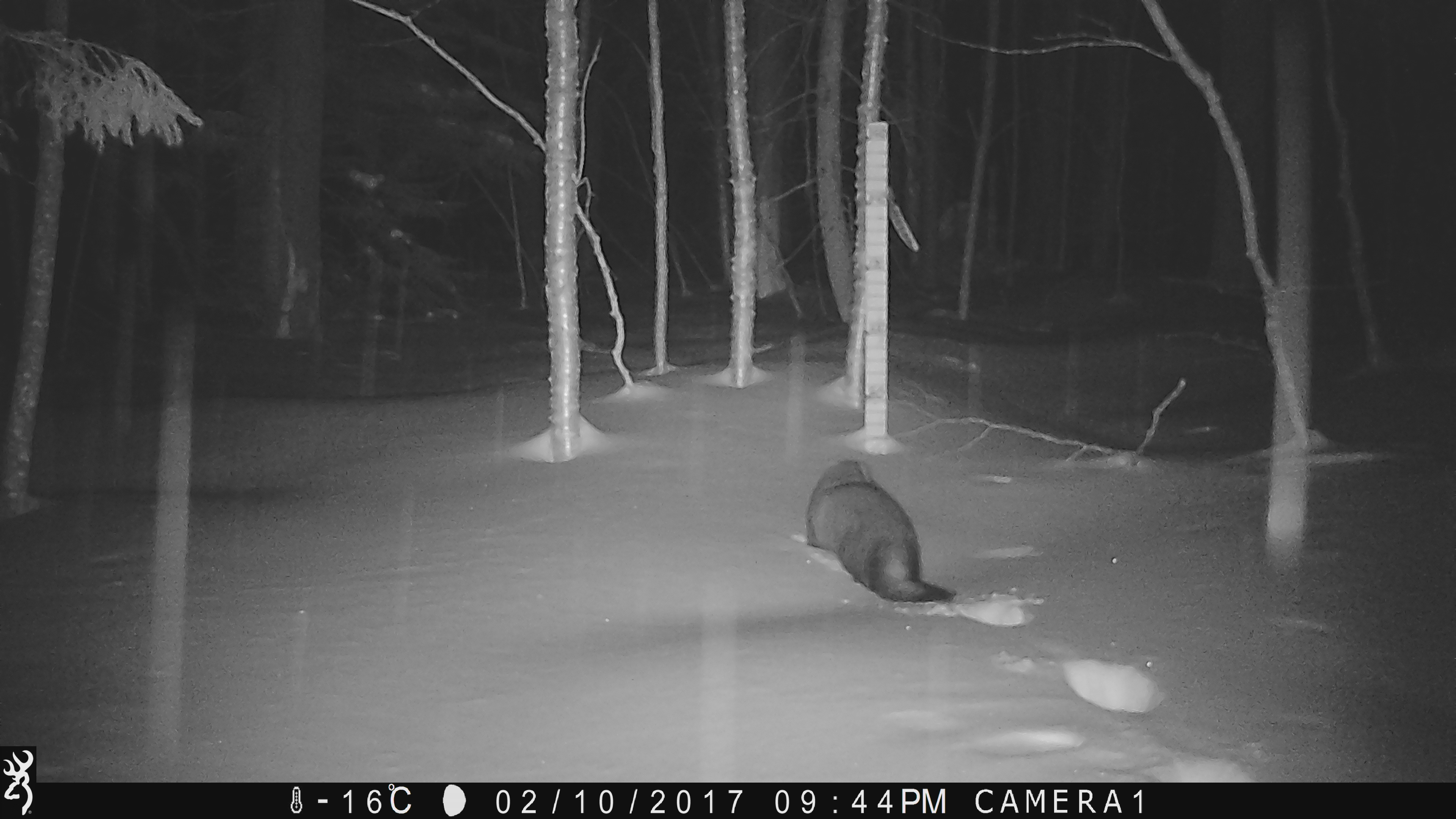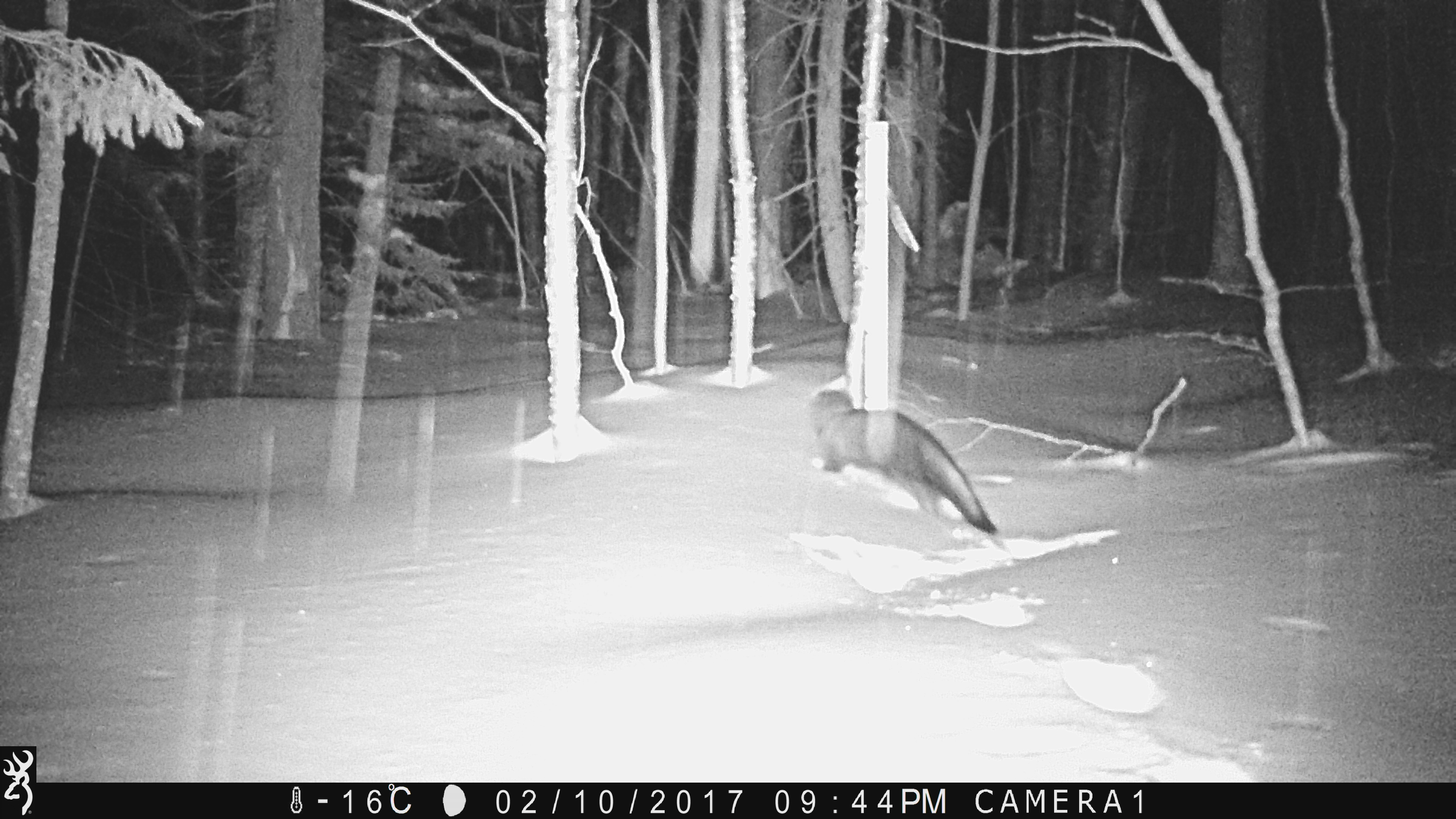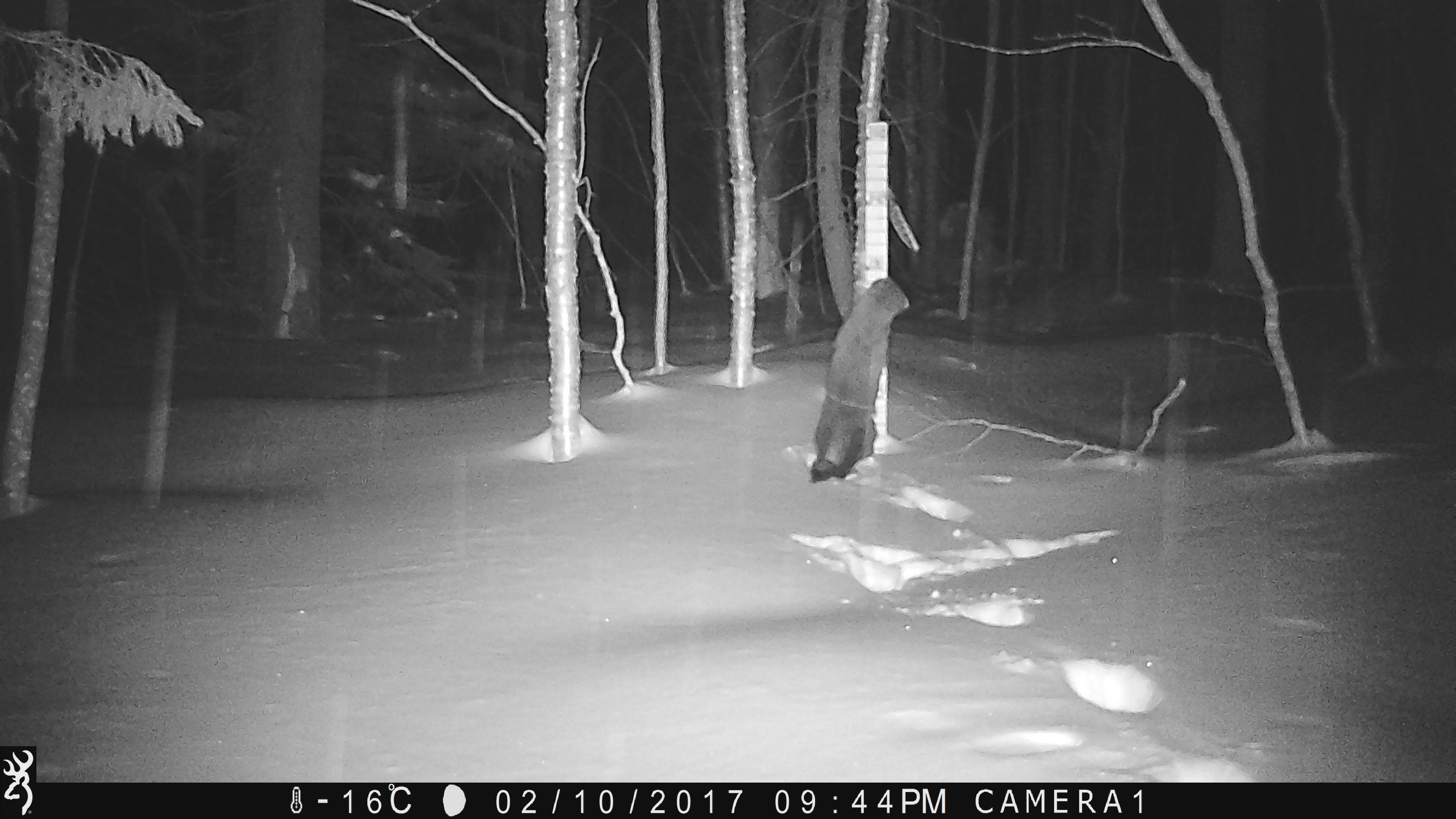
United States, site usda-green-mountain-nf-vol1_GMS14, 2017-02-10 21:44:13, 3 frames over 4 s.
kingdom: Animalia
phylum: Chordata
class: Mammalia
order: Carnivora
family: Mustelidae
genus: Pekania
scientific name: Pekania pennanti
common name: fisher